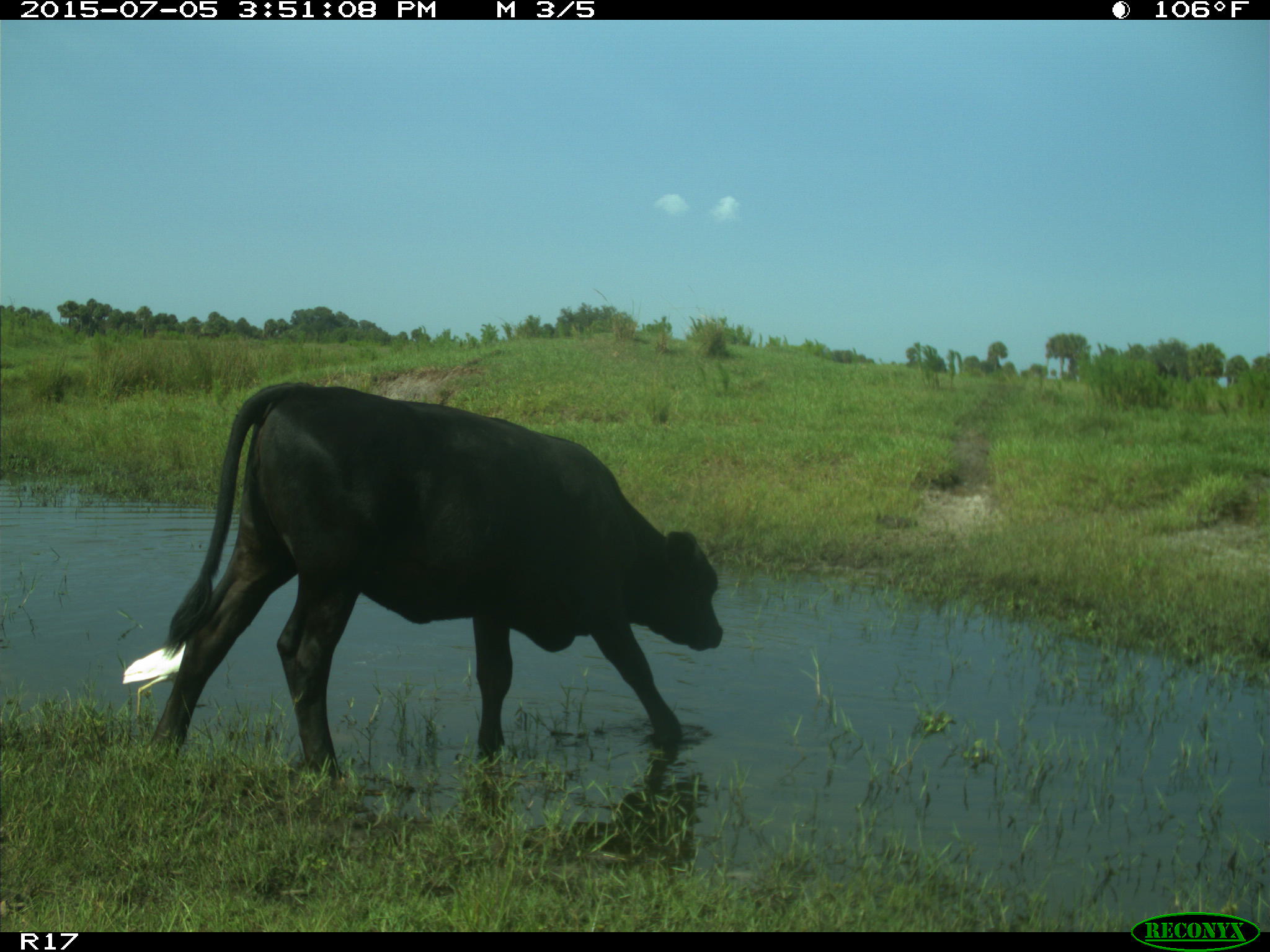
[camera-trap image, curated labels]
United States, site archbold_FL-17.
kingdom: Animalia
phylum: Chordata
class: Mammalia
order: Artiodactyla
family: Bovidae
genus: Bos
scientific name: Bos taurus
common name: domestic cow